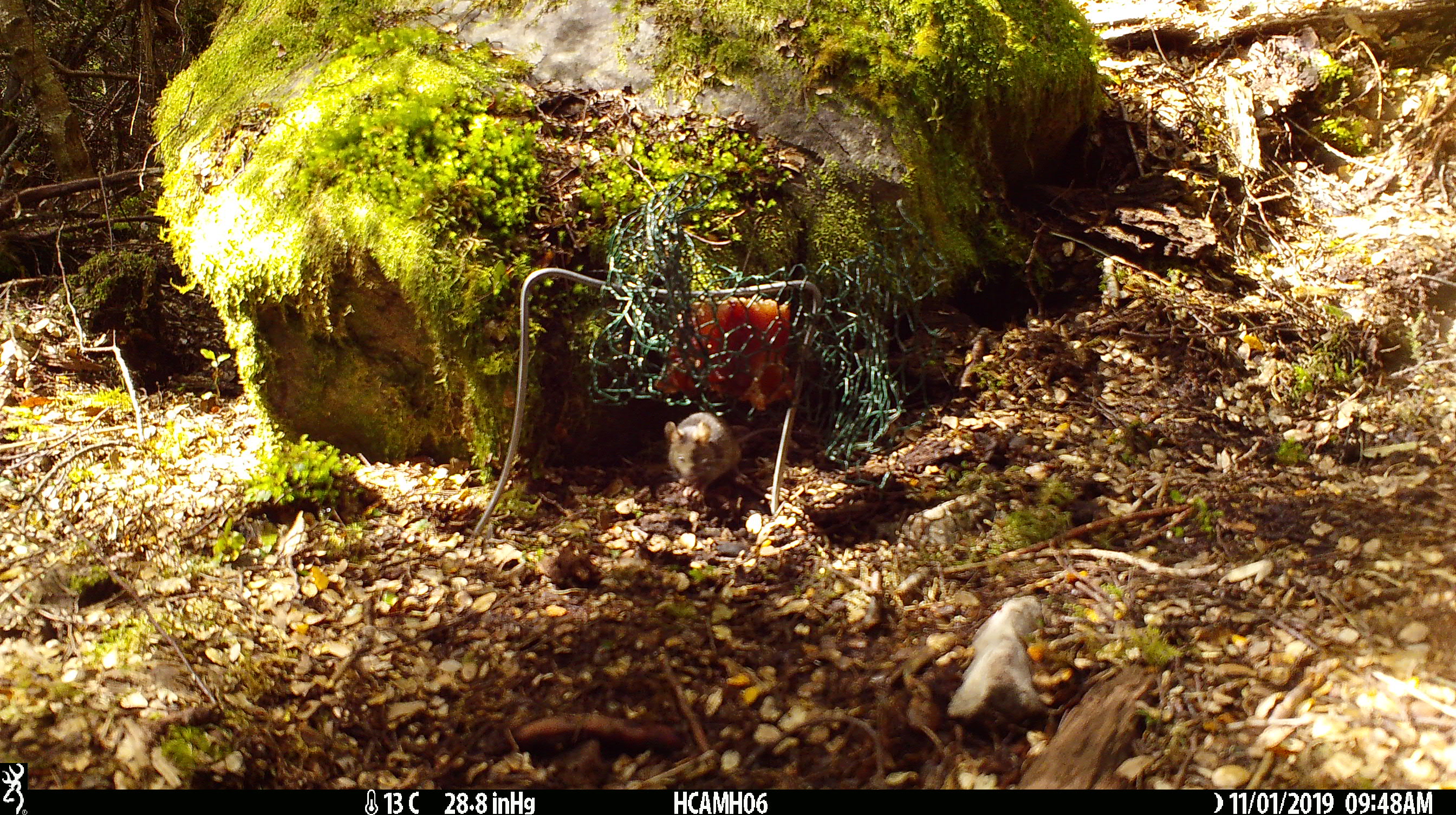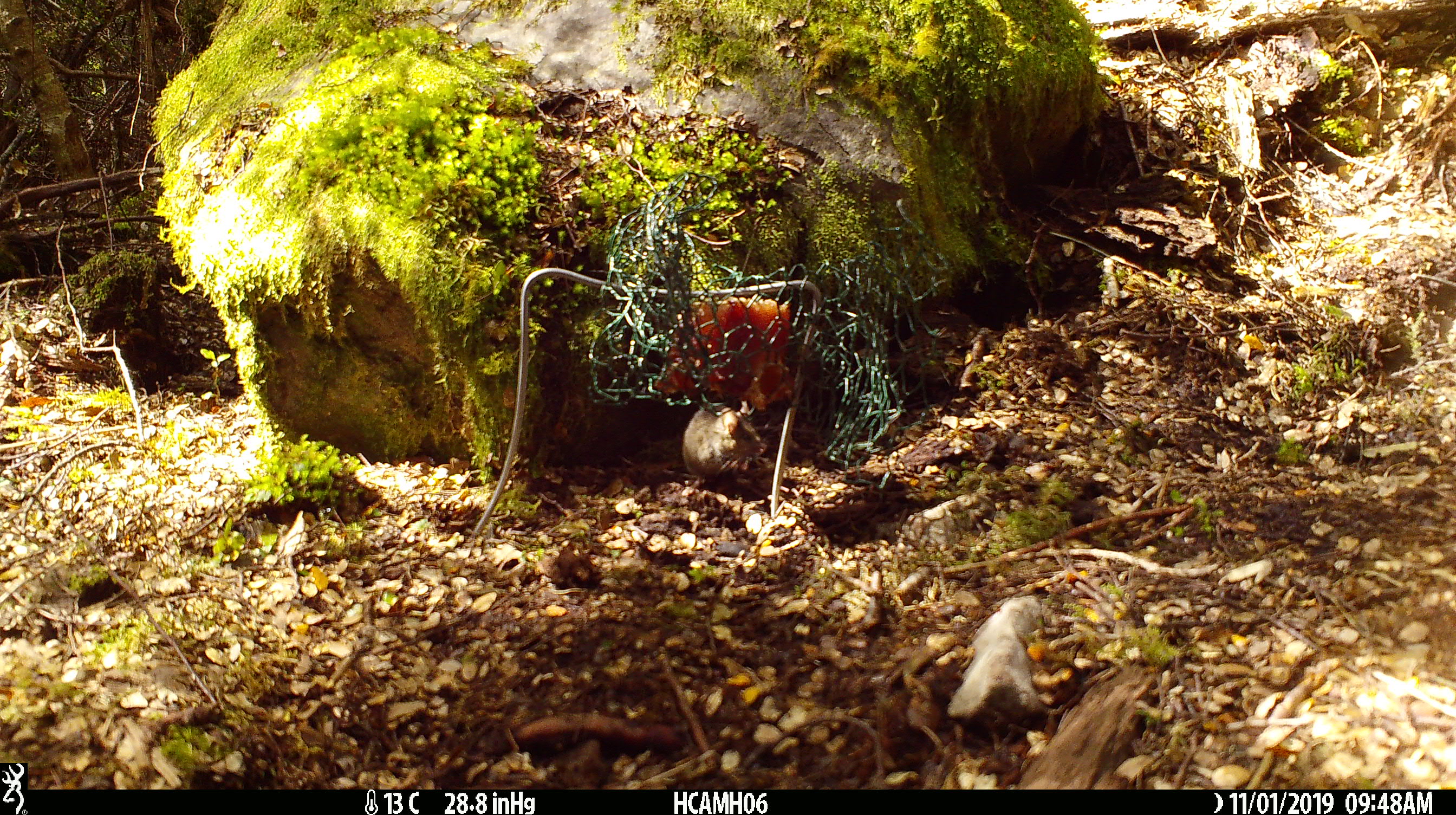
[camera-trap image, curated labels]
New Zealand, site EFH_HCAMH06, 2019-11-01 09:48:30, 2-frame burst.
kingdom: Animalia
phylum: Chordata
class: Mammalia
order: Rodentia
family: Muridae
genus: Mus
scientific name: Mus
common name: mouse